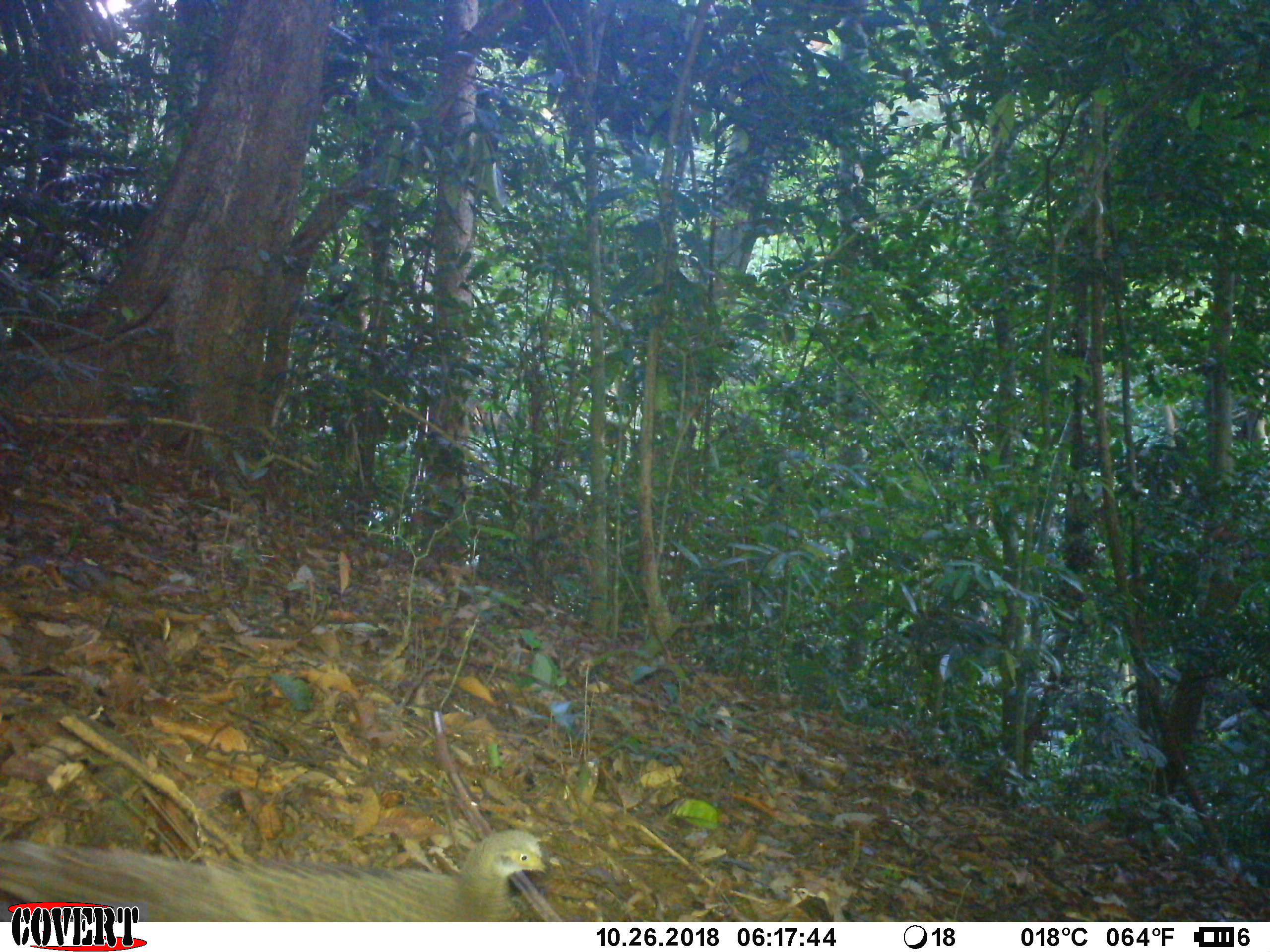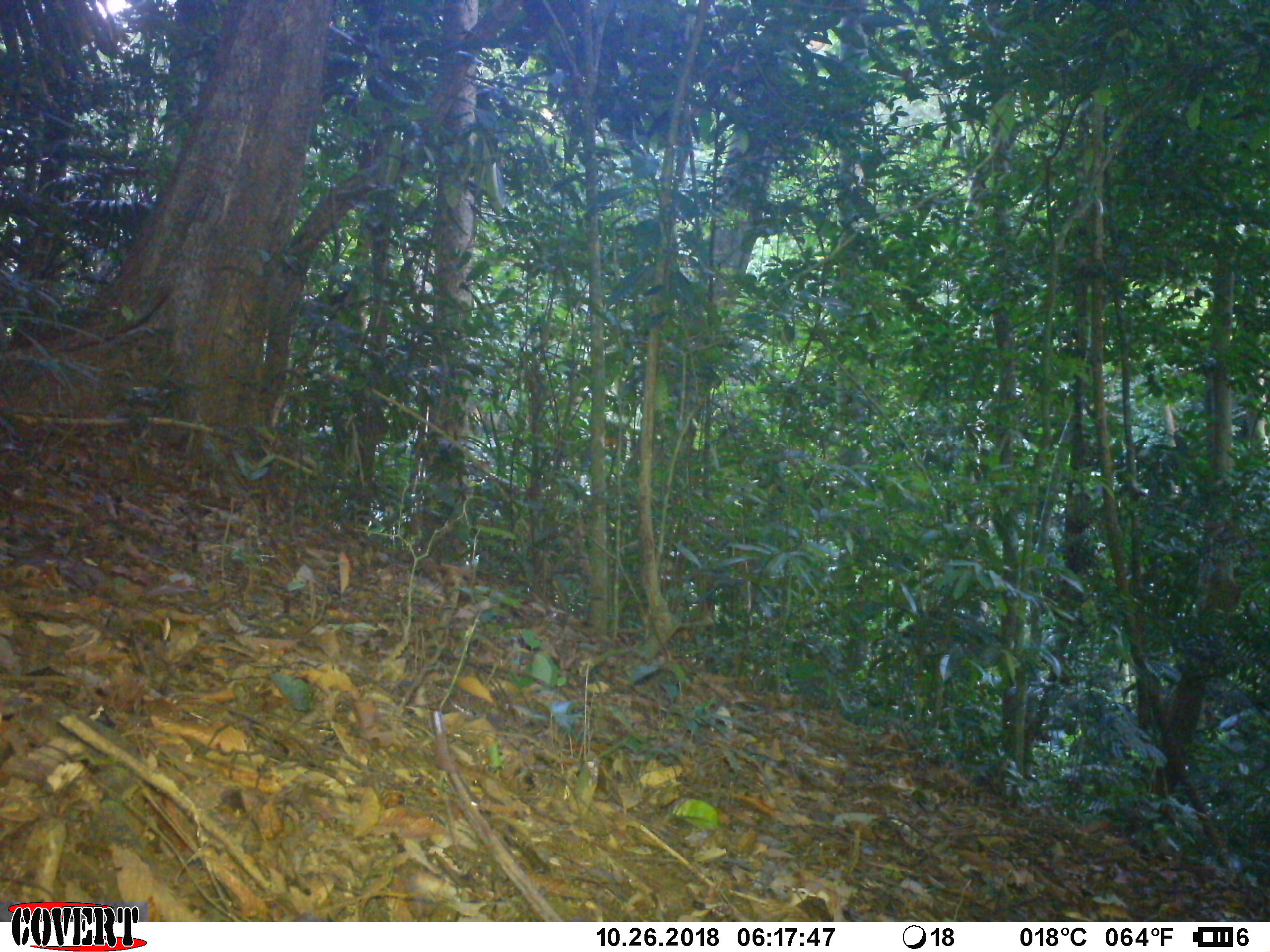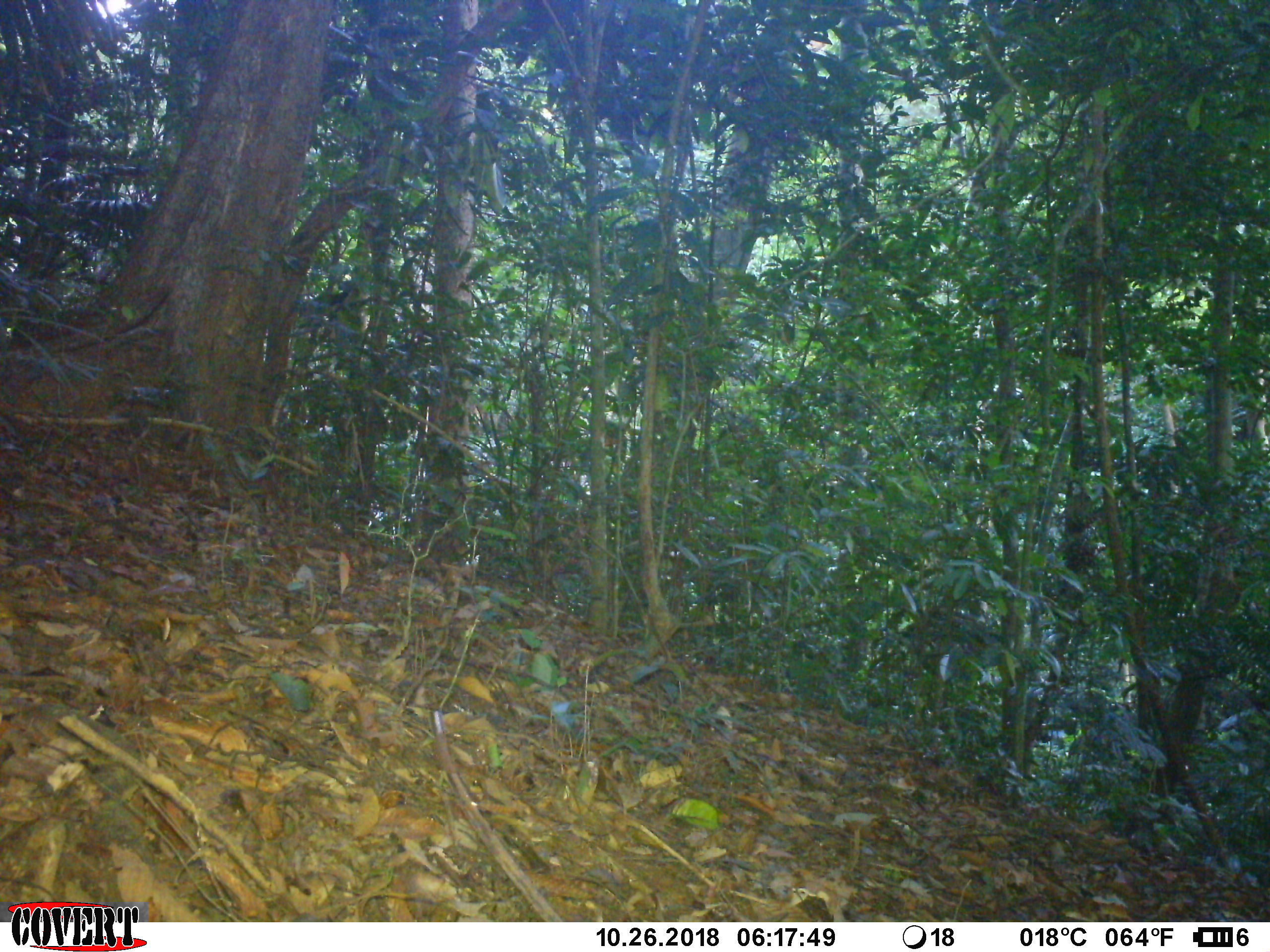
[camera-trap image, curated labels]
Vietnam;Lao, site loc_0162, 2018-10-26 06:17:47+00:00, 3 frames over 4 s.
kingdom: Animalia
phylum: Chordata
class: Aves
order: Galliformes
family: Phasianidae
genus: Polyplectron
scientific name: Polyplectron bicalcaratum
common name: gray peacock-pheasant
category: grey peacock pheasant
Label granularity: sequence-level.